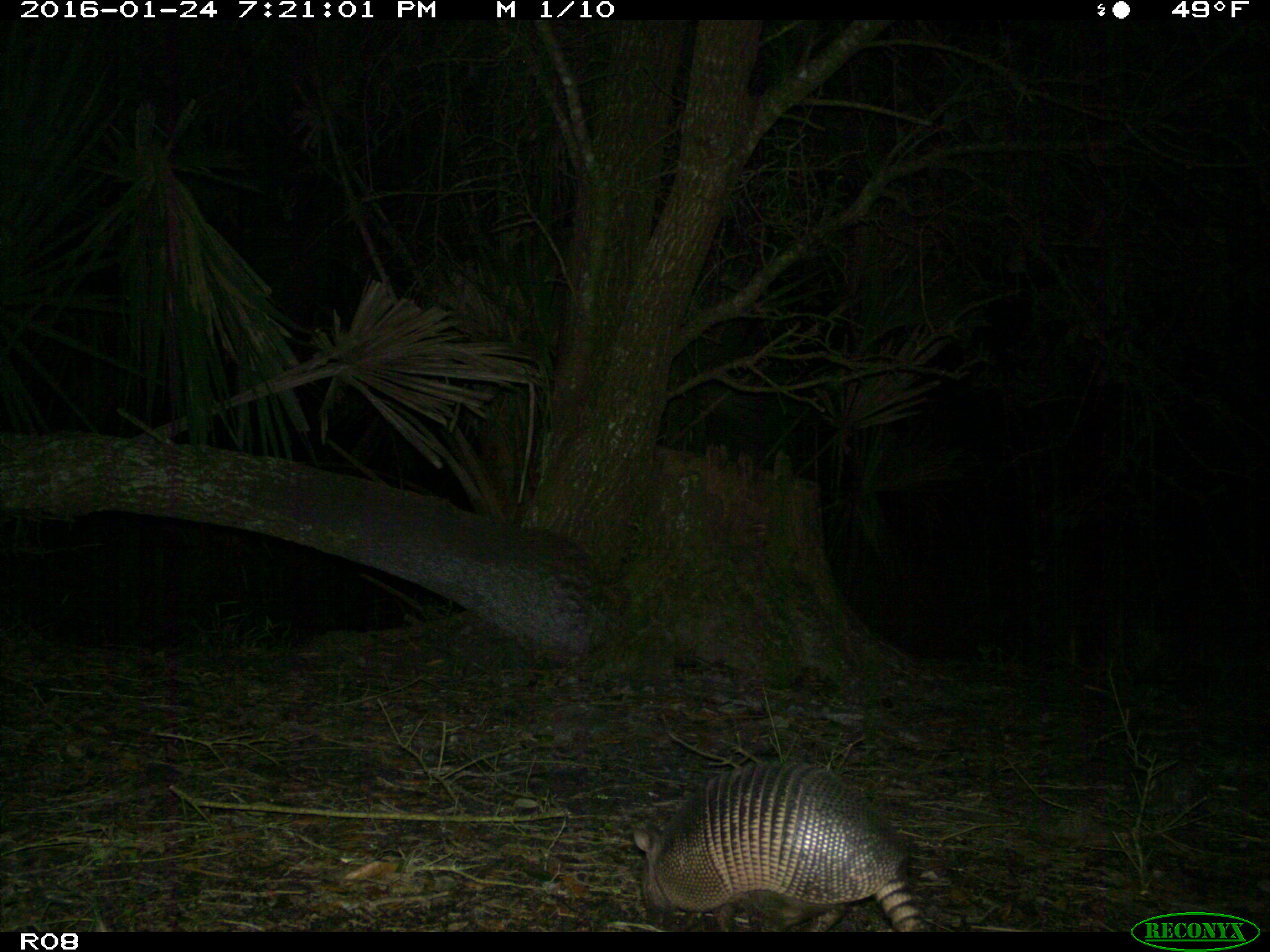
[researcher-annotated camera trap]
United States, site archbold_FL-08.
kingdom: Animalia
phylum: Chordata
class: Mammalia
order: Cingulata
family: Dasypodidae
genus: Dasypus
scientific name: Dasypus novemcinctus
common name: nine-banded armadillo